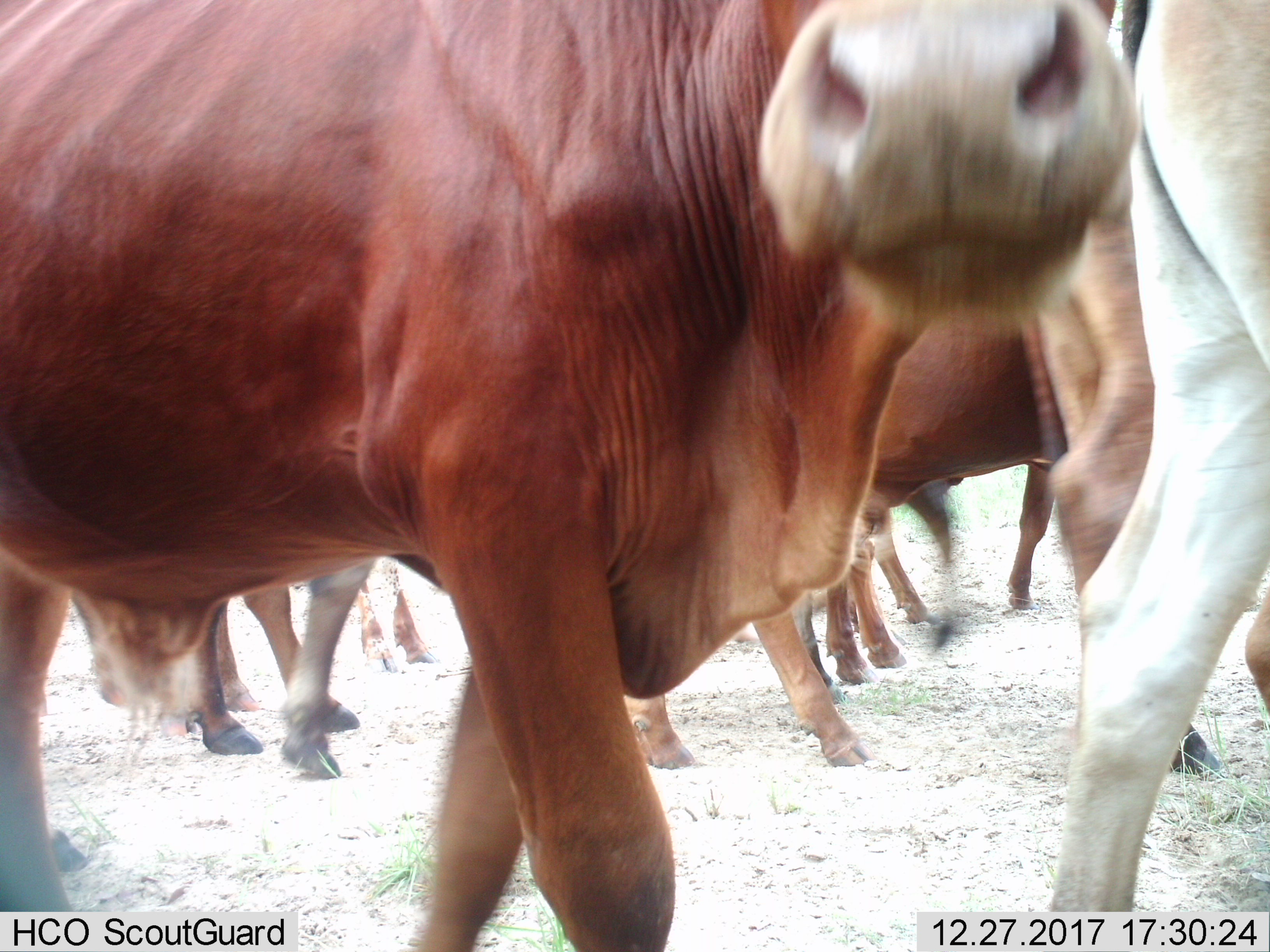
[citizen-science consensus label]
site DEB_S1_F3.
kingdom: Animalia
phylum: Chordata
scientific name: Vertebrata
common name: domestic animal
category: domesticanimal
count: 9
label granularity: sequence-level